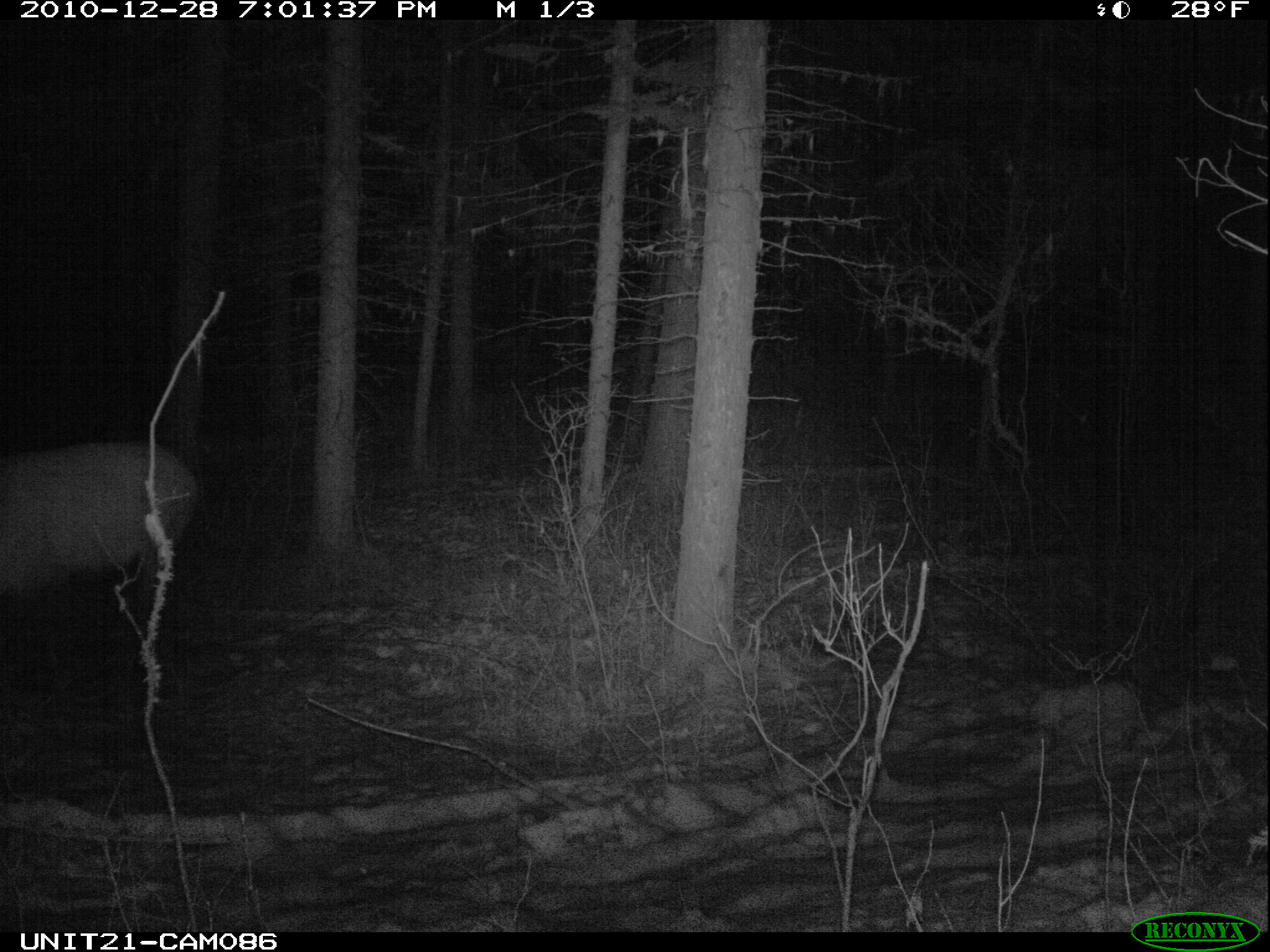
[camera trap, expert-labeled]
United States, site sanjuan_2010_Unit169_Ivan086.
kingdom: Animalia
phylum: Chordata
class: Mammalia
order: Artiodactyla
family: Cervidae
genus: Cervus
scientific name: Cervus elaphus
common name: red deer